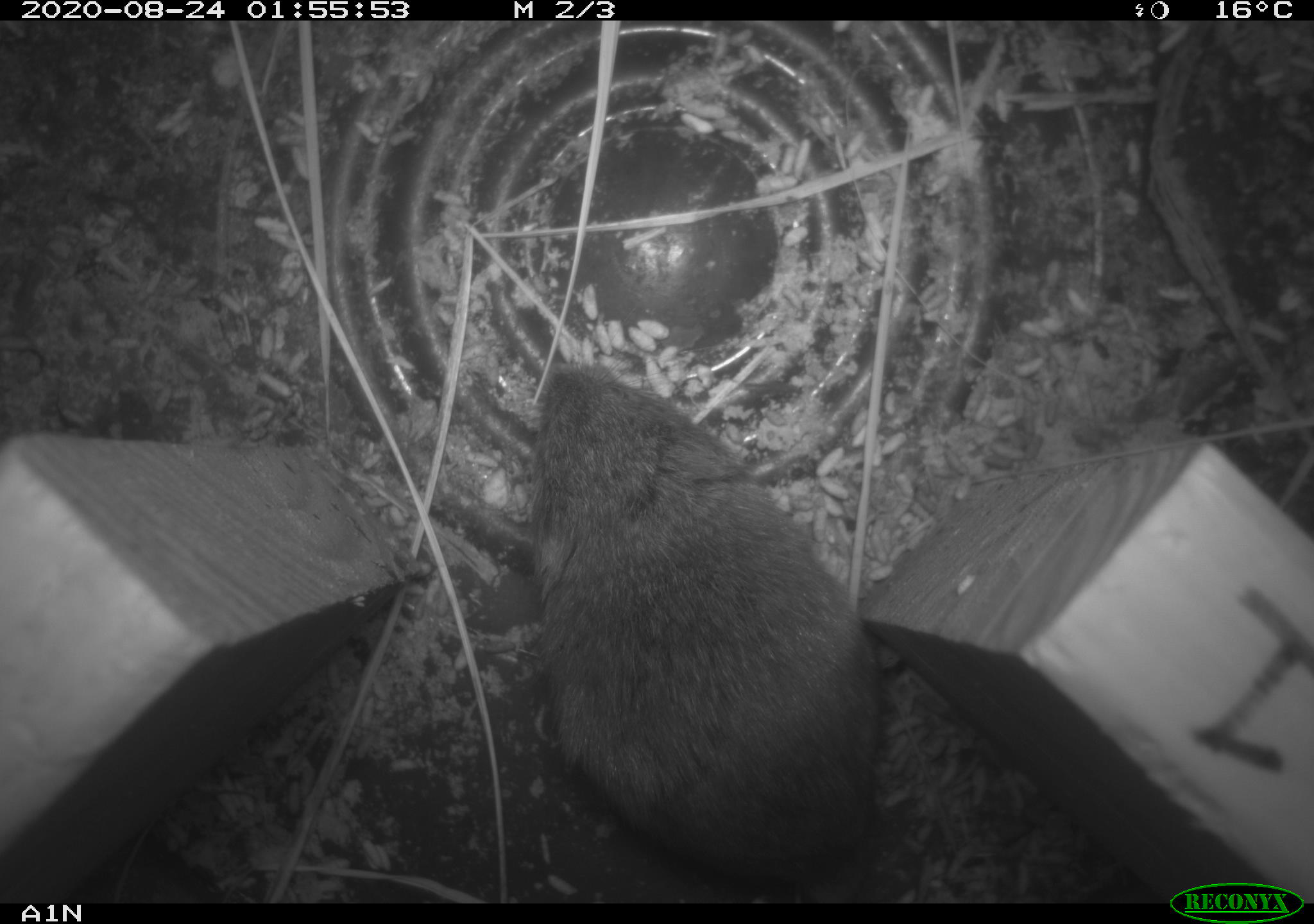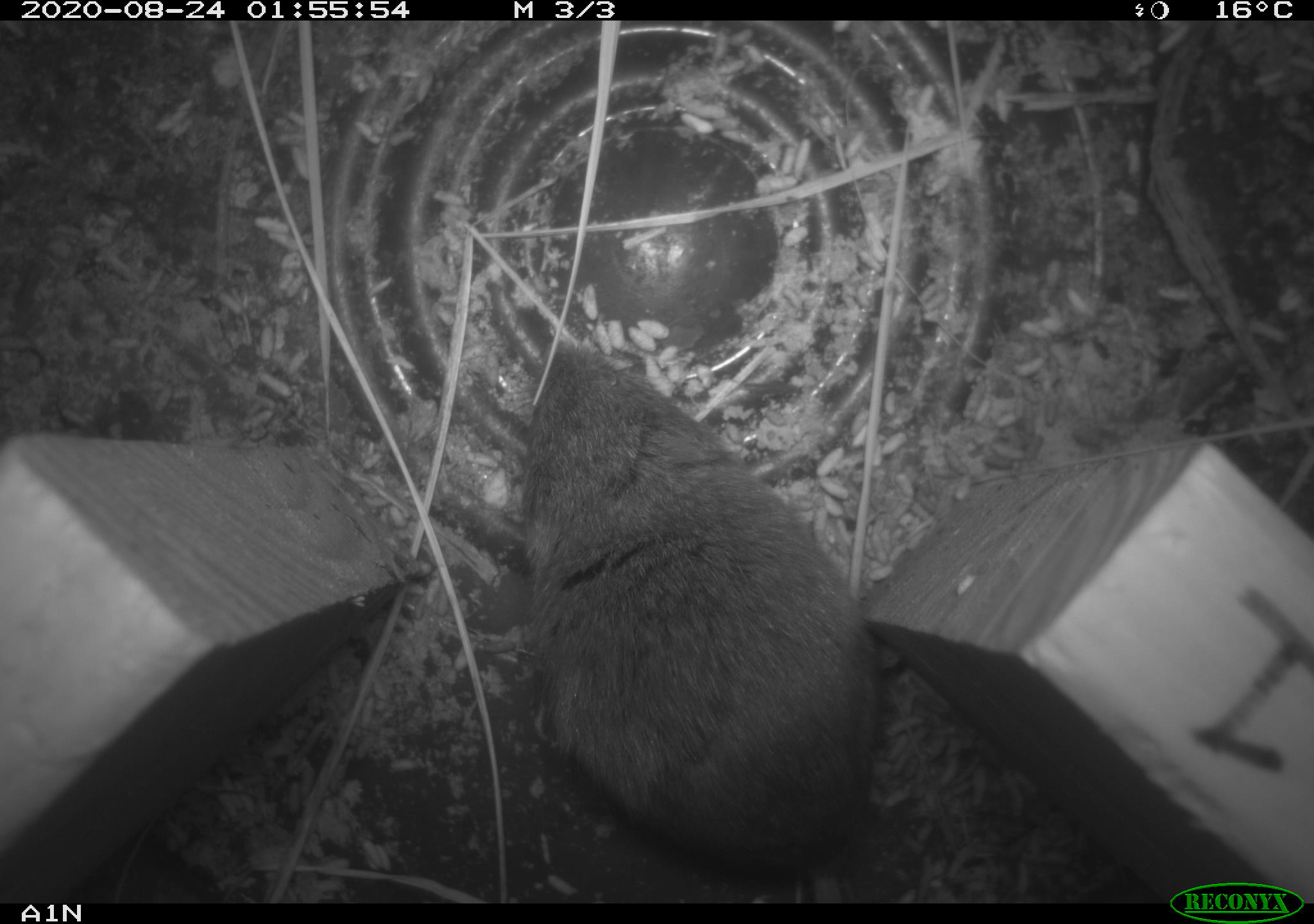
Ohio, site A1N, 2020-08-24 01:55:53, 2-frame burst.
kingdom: Animalia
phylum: Chordata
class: Mammalia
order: Rodentia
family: Cricetidae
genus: Microtus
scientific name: Microtus pennsylvanicus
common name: meadow vole